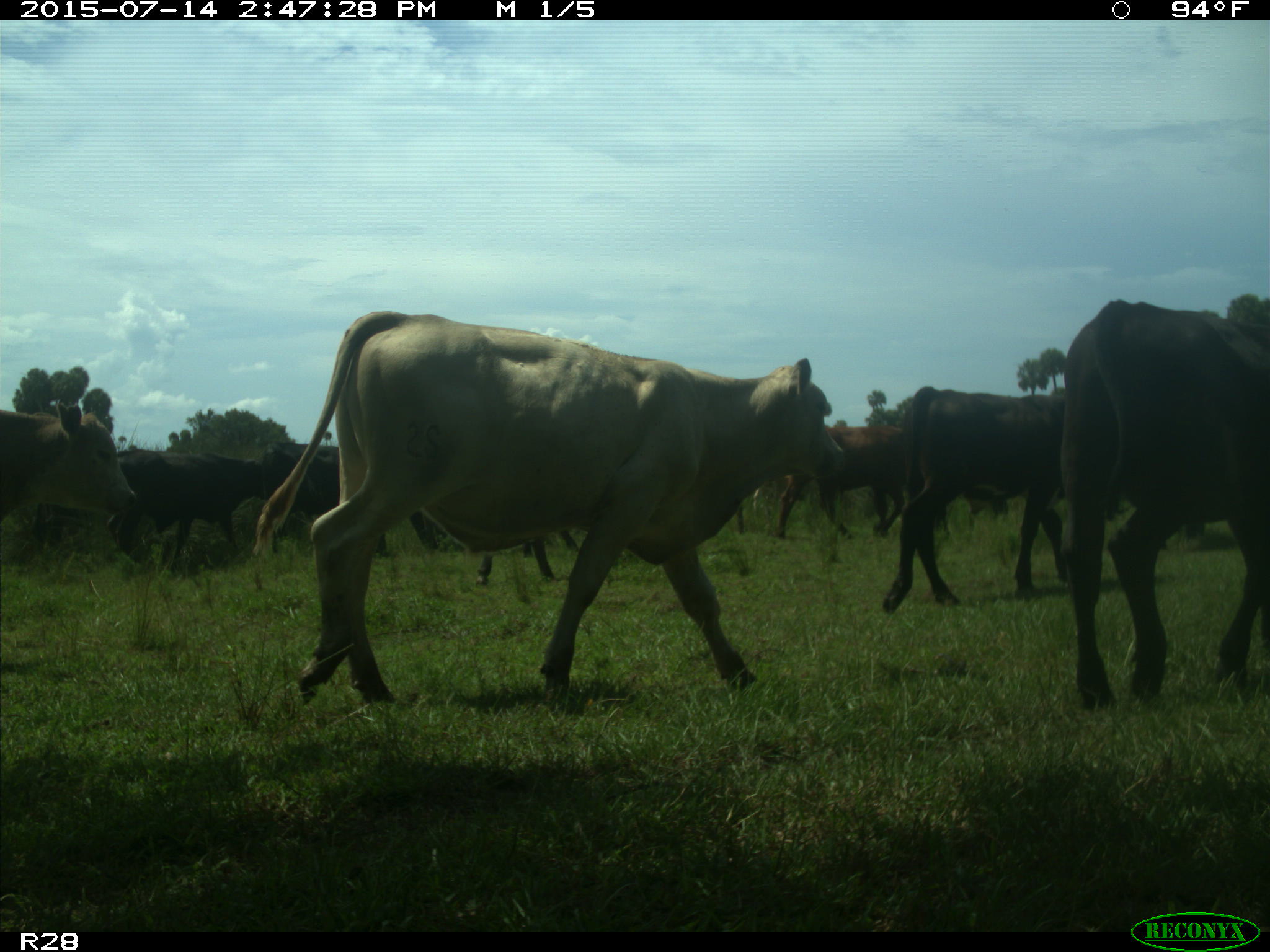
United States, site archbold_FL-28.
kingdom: Animalia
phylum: Chordata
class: Mammalia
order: Artiodactyla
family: Bovidae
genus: Bos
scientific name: Bos taurus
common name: domestic cow